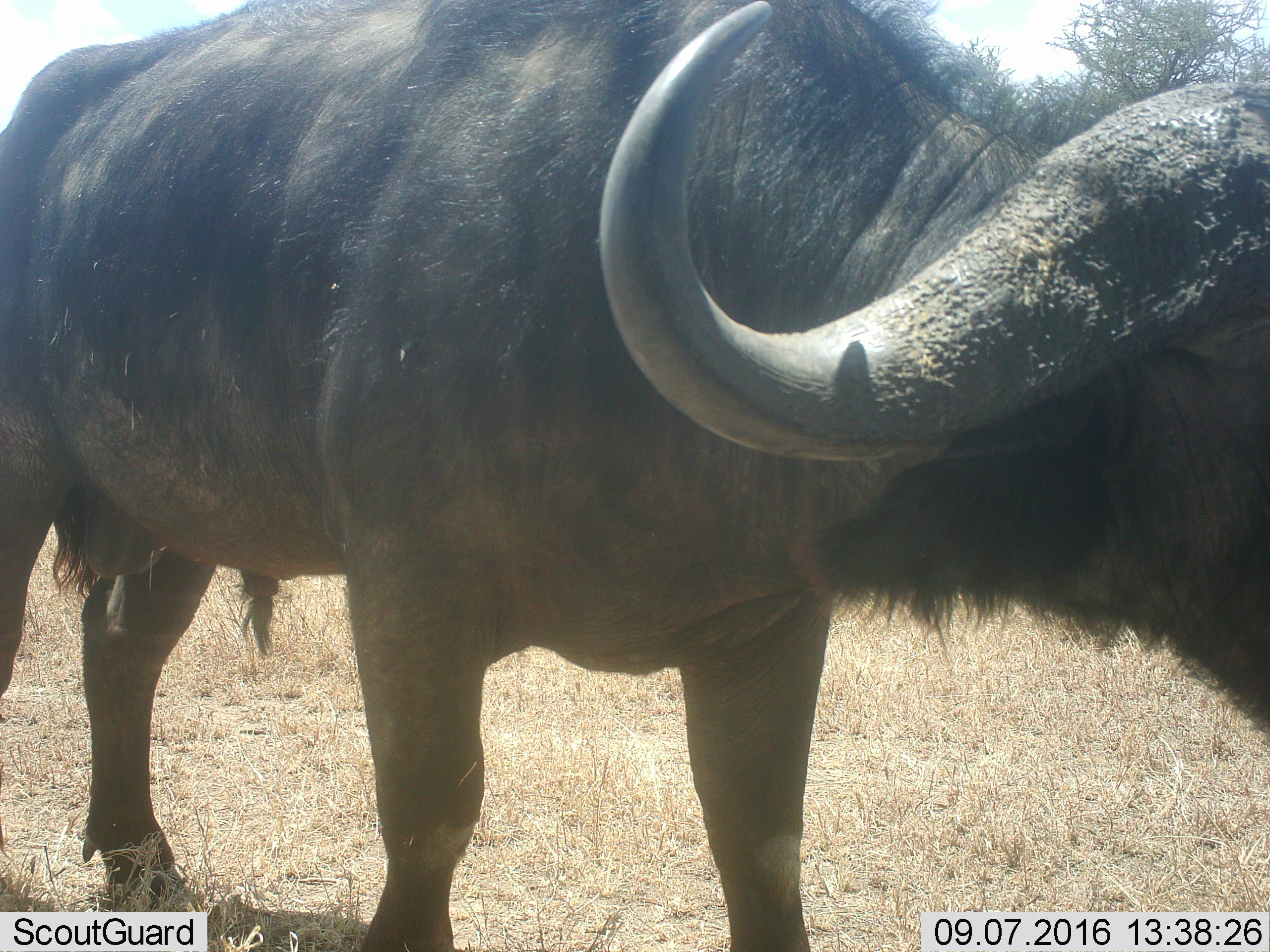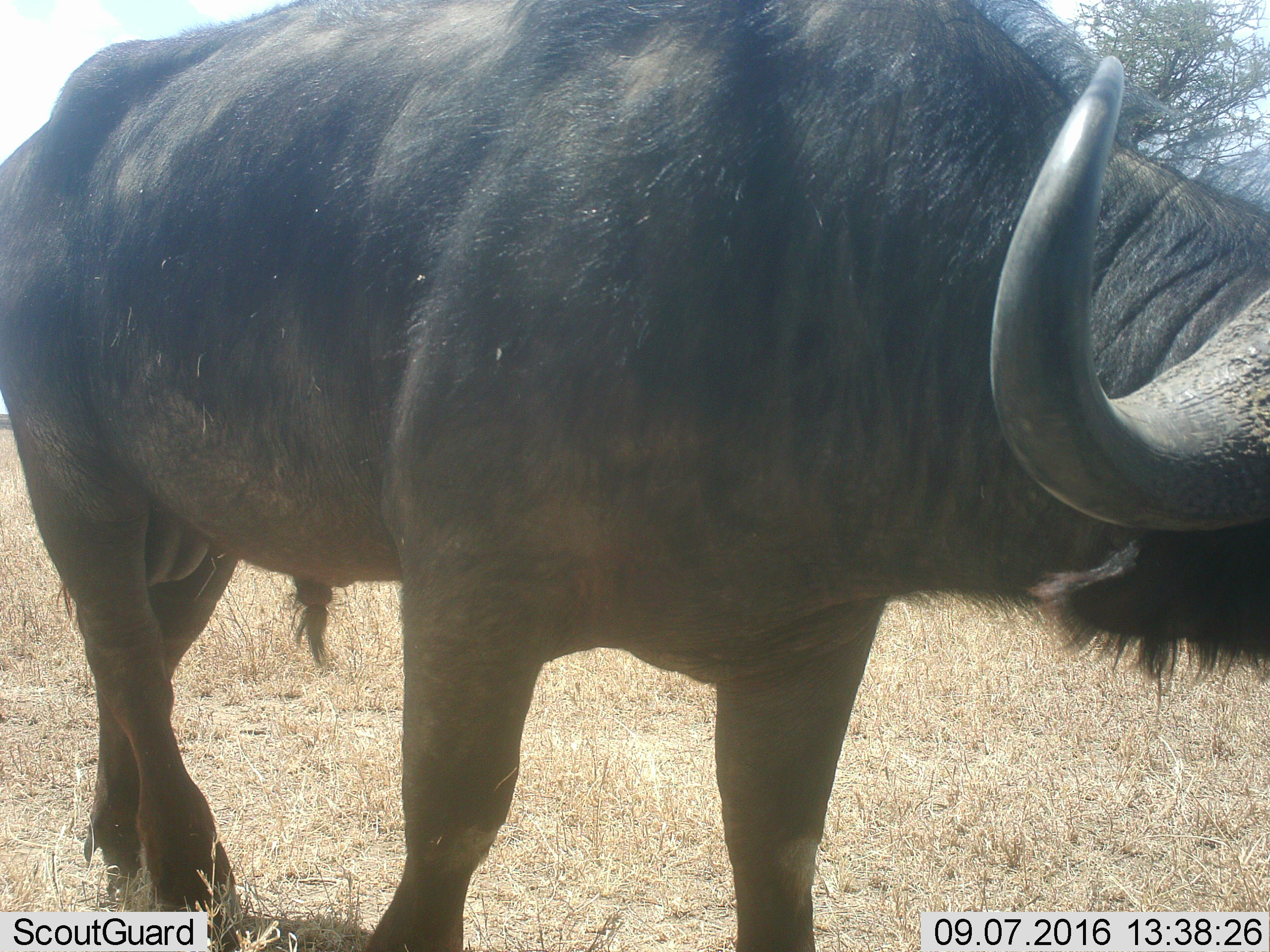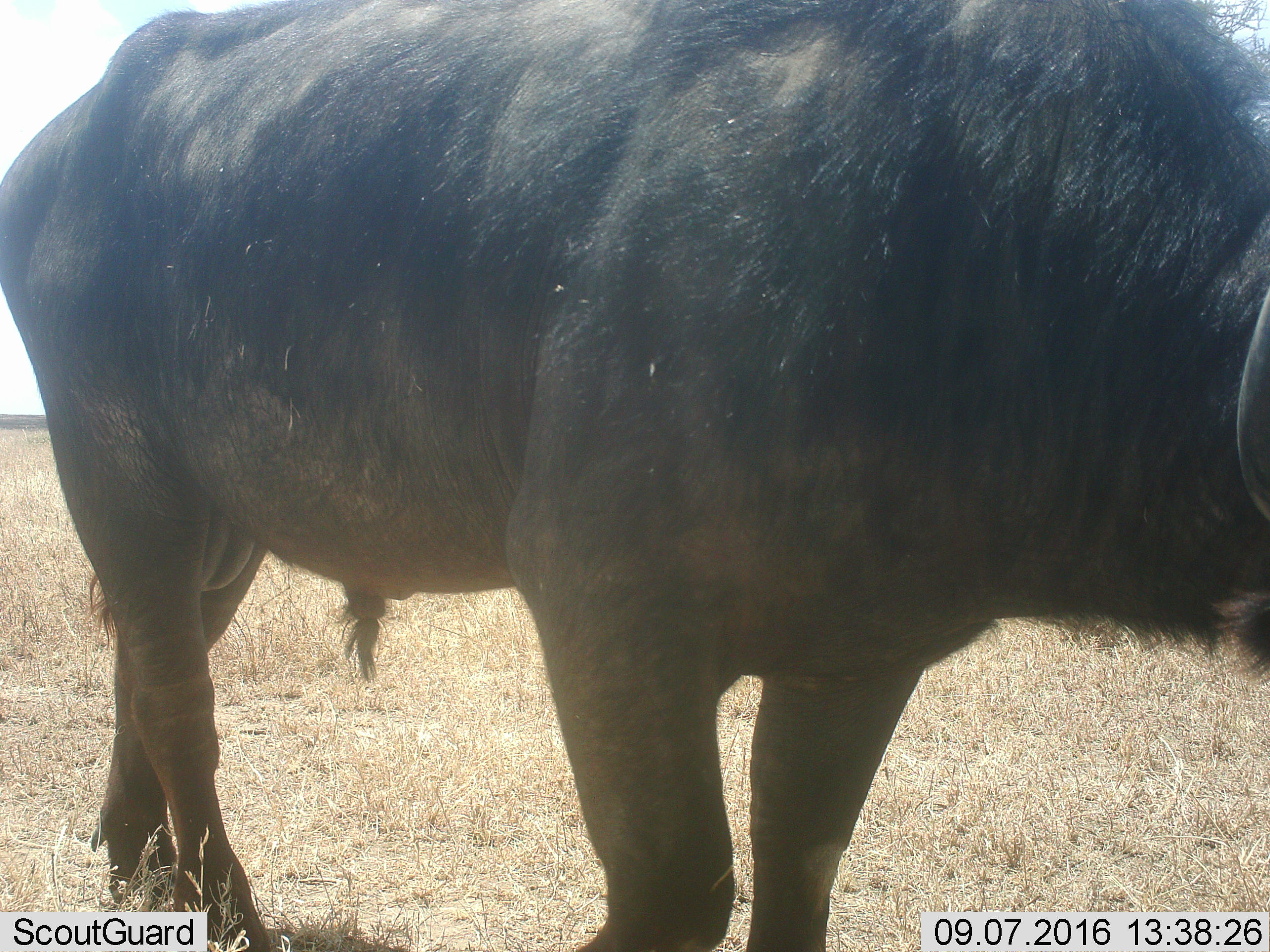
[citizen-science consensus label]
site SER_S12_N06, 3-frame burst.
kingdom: Animalia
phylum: Chordata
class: Mammalia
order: Artiodactyla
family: Bovidae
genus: Syncerus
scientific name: Syncerus caffer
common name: african buffalo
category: buffalo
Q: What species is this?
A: Buffalo (african buffalo) (Syncerus caffer).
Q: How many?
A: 1.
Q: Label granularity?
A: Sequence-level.